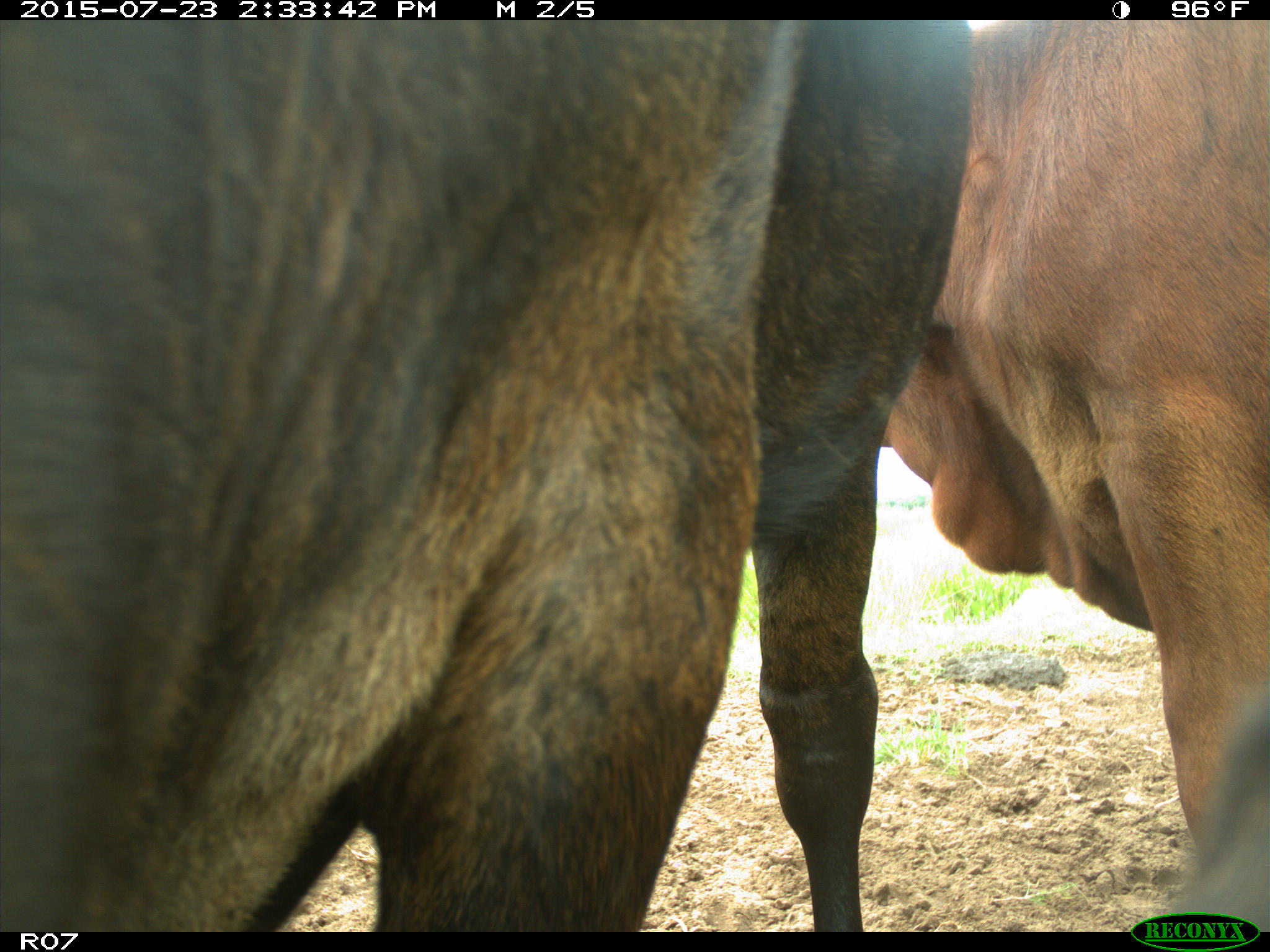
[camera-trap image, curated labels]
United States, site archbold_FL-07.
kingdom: Animalia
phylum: Chordata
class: Mammalia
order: Artiodactyla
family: Bovidae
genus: Bos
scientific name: Bos taurus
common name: domestic cow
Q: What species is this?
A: Bos taurus (domestic cow).